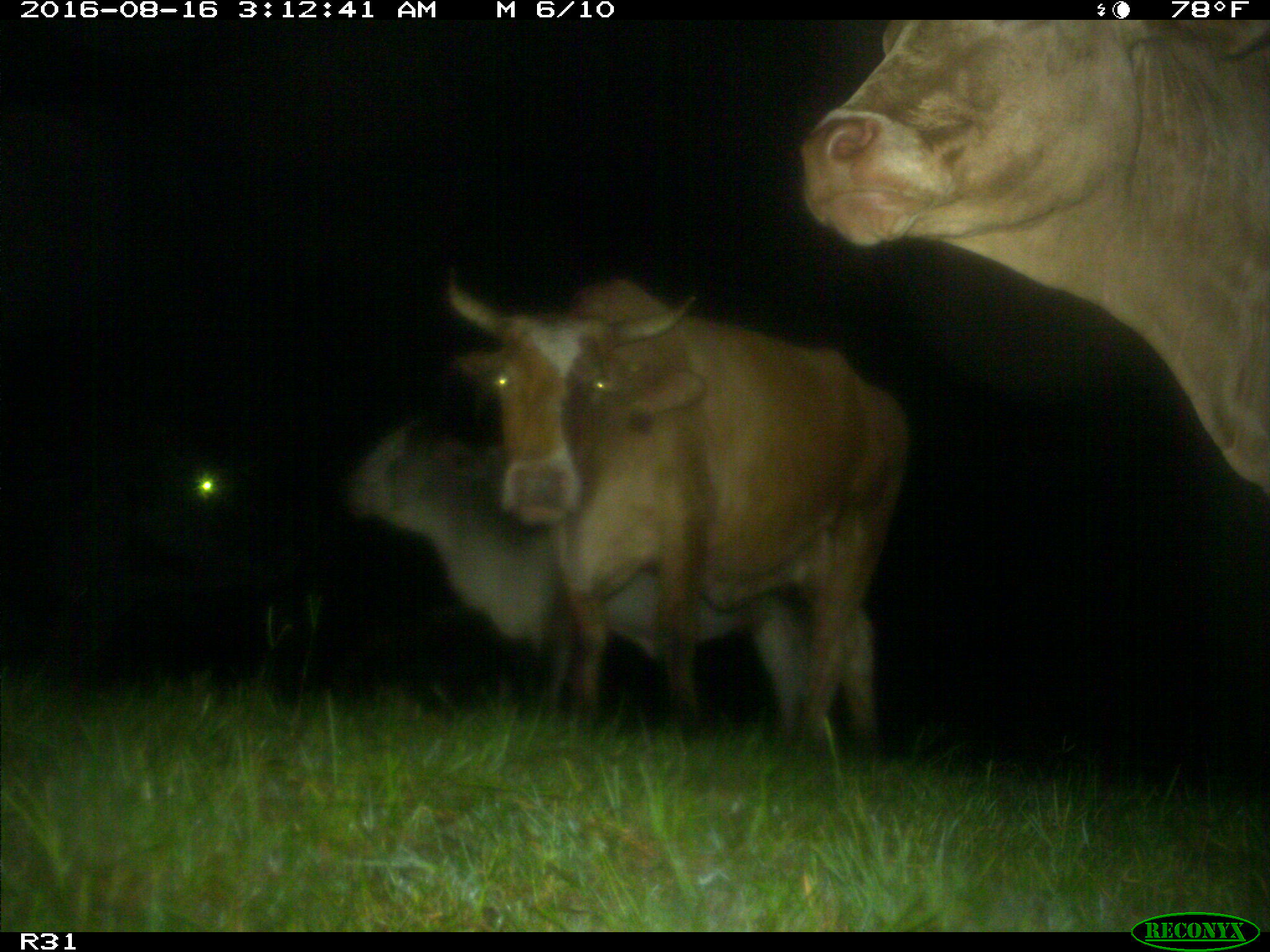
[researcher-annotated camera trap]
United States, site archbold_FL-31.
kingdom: Animalia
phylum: Chordata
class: Mammalia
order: Artiodactyla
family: Bovidae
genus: Bos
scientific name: Bos taurus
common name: domestic cow